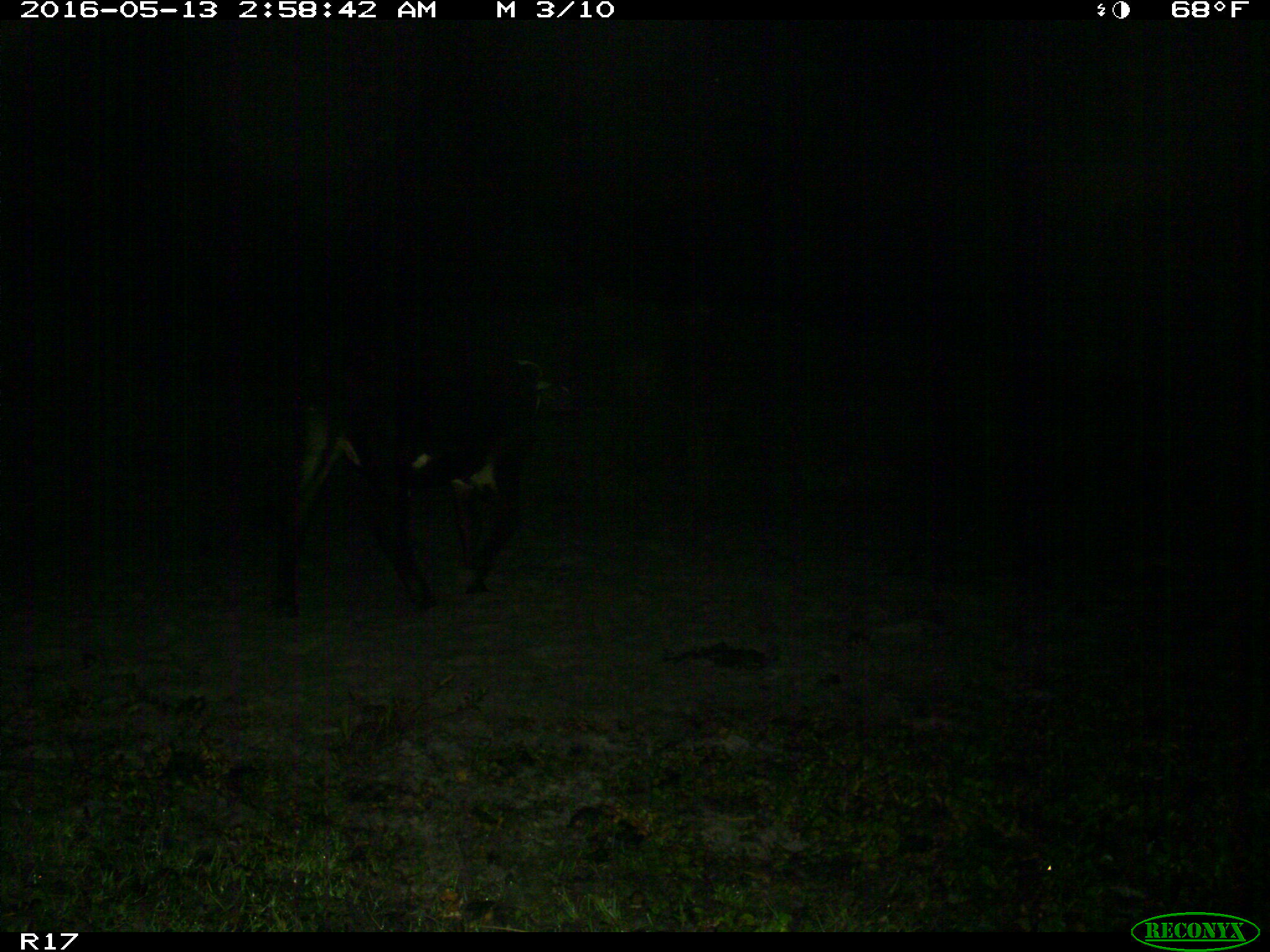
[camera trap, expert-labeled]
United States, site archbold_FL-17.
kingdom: Animalia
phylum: Chordata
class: Mammalia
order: Artiodactyla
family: Bovidae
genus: Bos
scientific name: Bos taurus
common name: domestic cow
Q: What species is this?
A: Bos taurus (domestic cow).